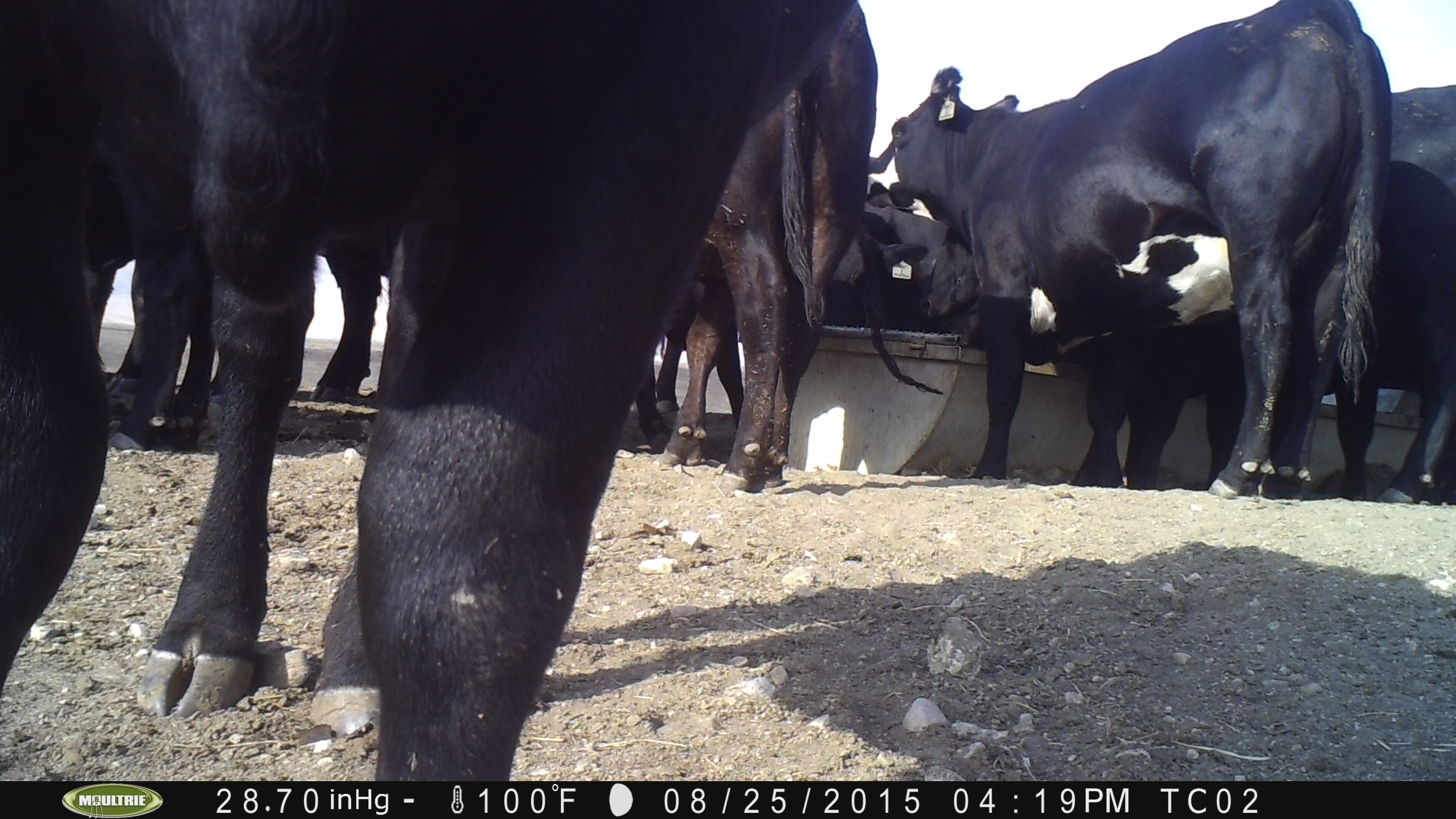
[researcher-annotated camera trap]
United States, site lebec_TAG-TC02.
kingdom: Animalia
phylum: Chordata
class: Mammalia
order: Artiodactyla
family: Bovidae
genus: Bos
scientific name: Bos taurus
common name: domestic cow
Bos taurus (domestic cow).